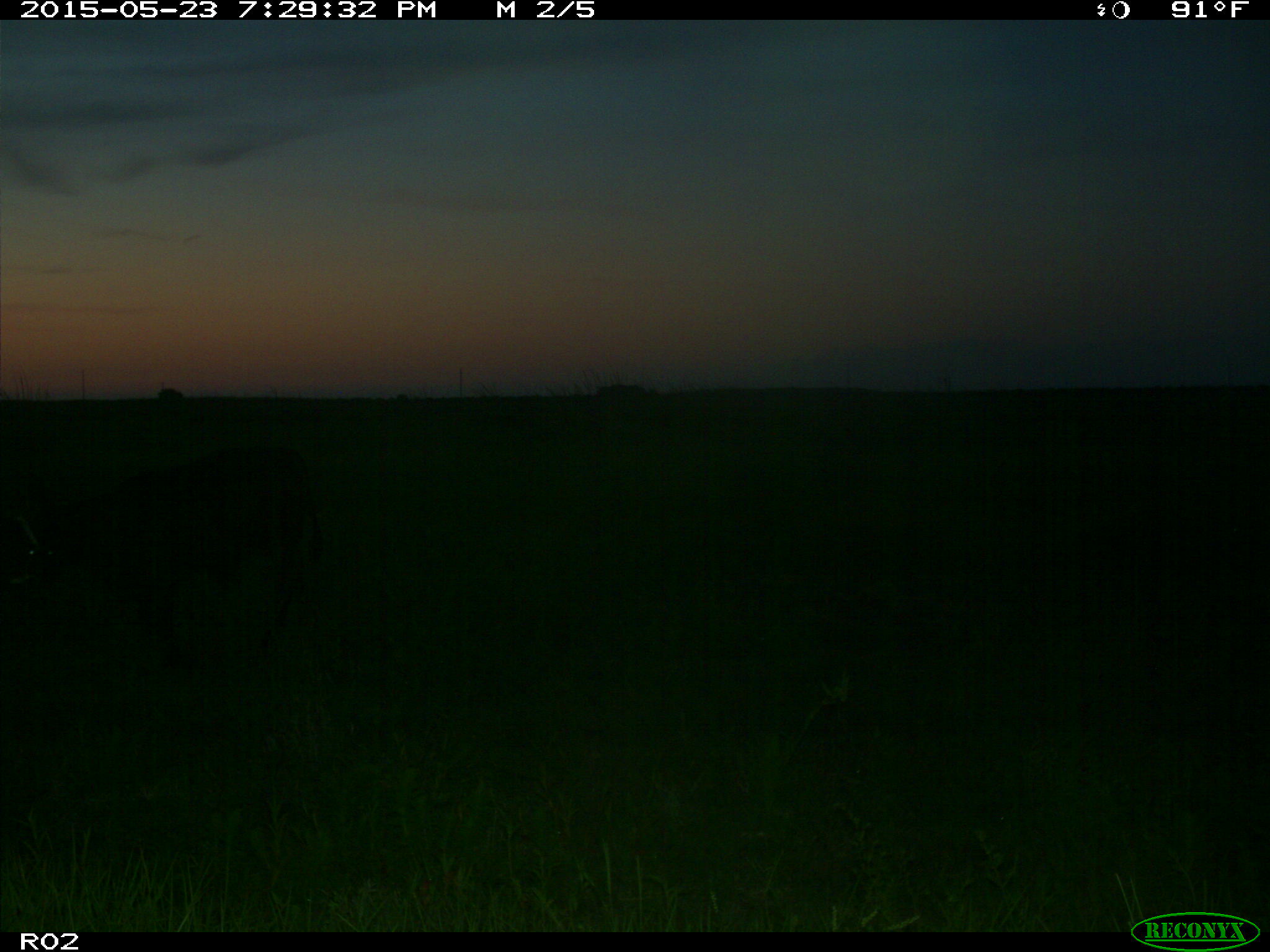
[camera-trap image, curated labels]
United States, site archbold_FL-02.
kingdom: Animalia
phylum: Chordata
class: Mammalia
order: Artiodactyla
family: Bovidae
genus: Bos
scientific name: Bos taurus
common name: domestic cow